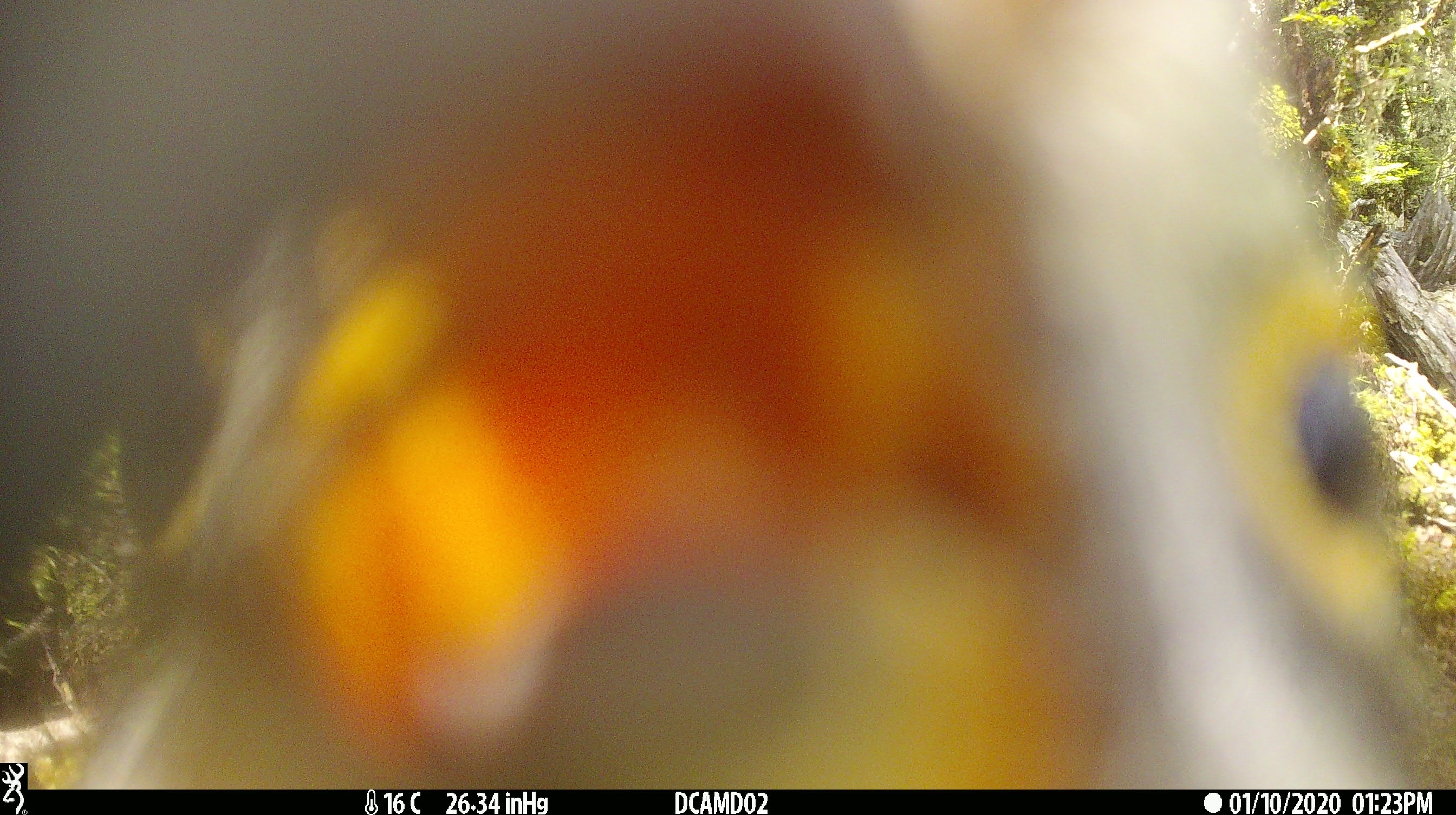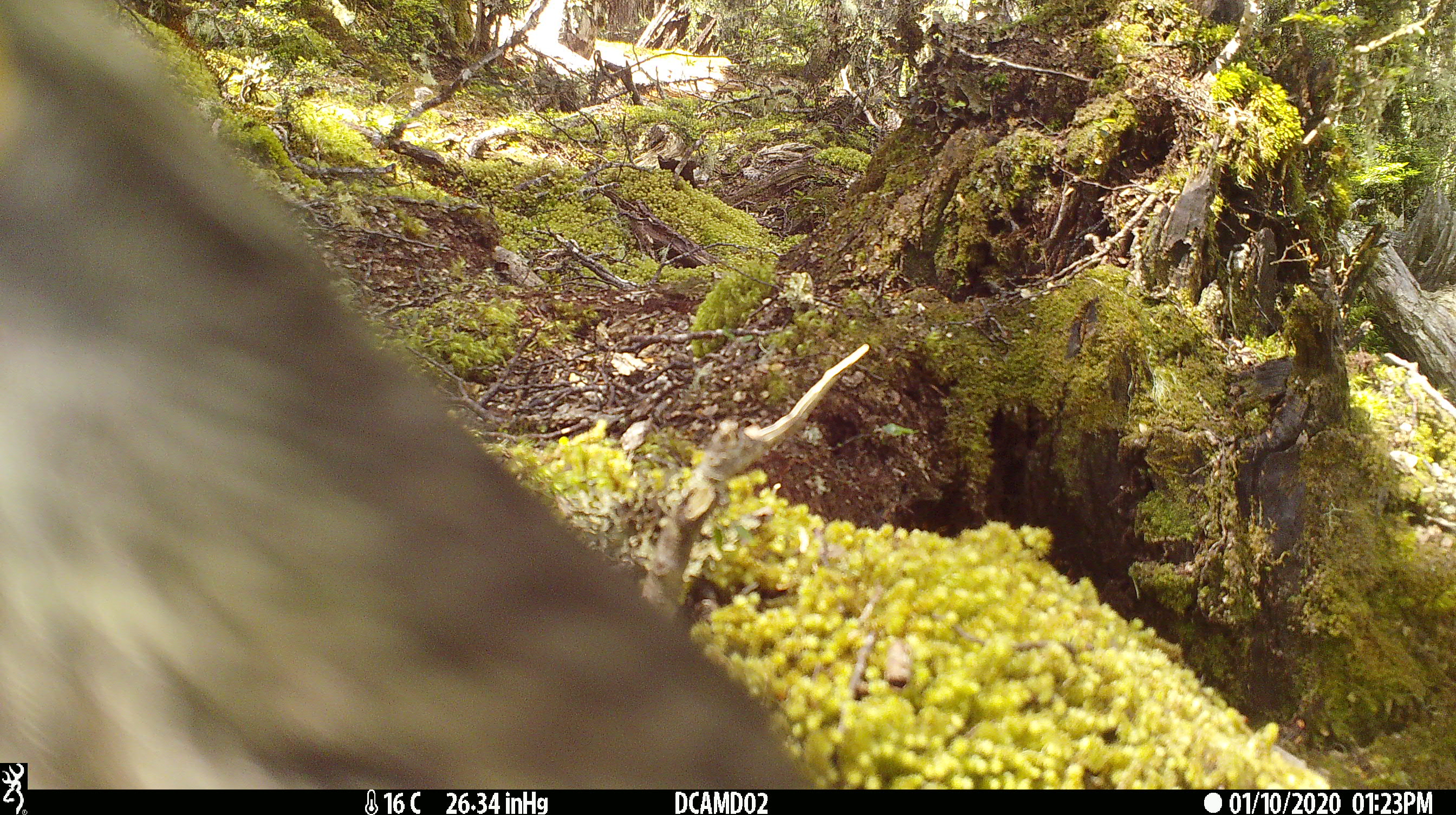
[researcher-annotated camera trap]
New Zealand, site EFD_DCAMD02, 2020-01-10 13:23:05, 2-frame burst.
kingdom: Animalia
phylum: Chordata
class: Aves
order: Psittaciformes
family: Strigopidae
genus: Nestor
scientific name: Nestor notabilis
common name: kea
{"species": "kea (Nestor notabilis)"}